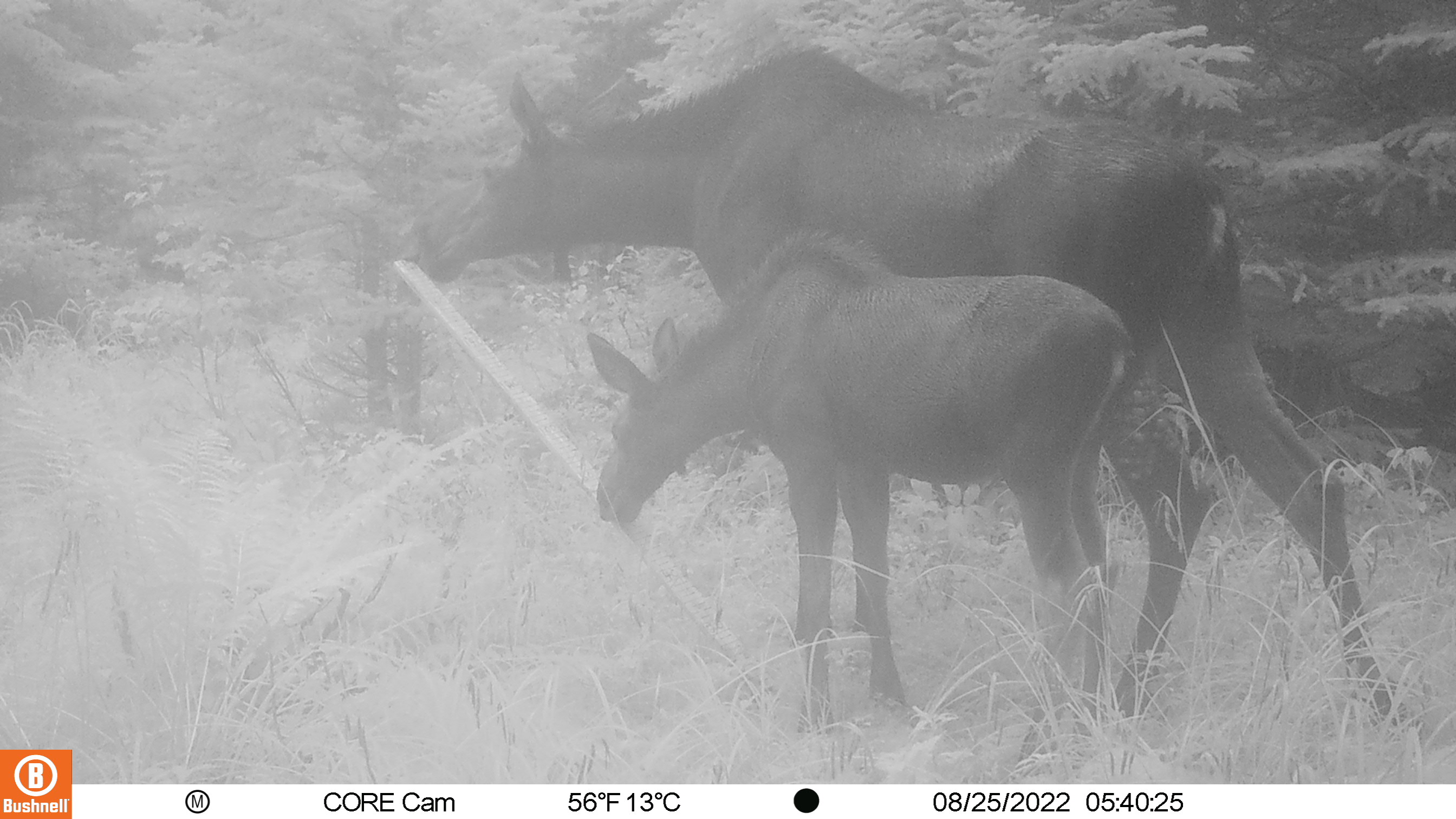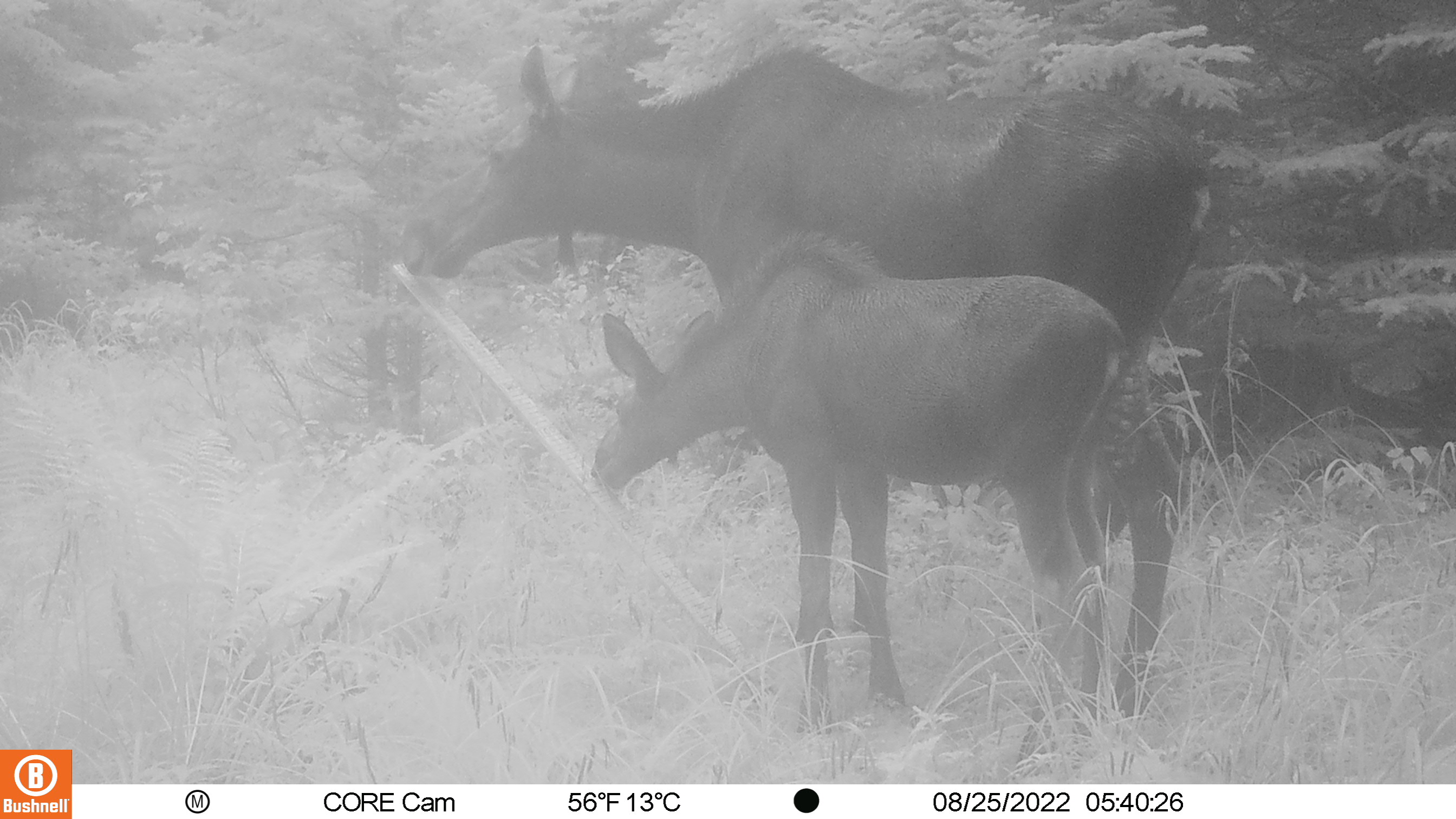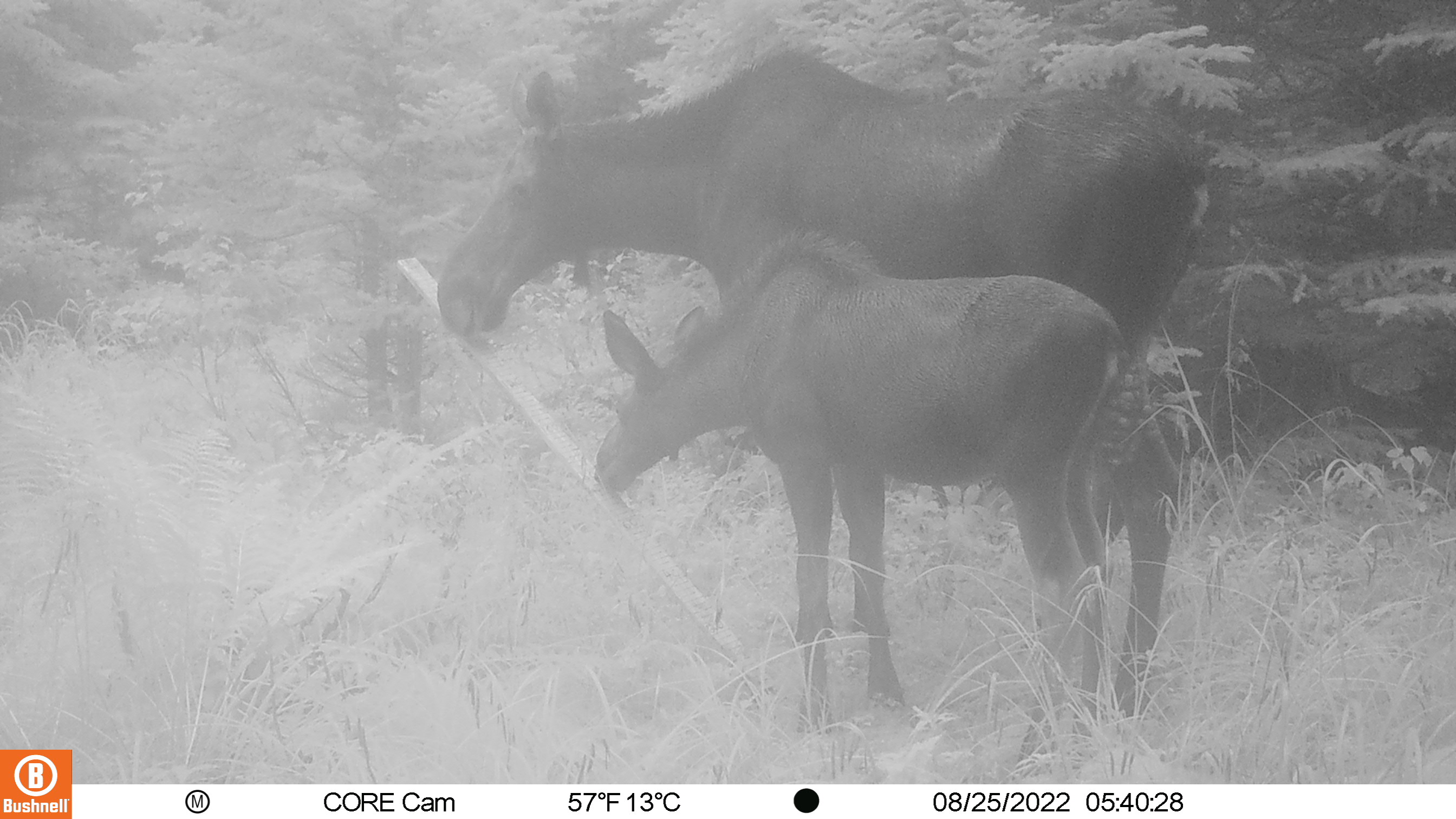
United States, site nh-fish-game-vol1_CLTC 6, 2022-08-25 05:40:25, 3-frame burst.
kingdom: Animalia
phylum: Chordata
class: Mammalia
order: Artiodactyla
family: Cervidae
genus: Alces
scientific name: Alces alces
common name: moose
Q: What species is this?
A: Moose (Alces alces).